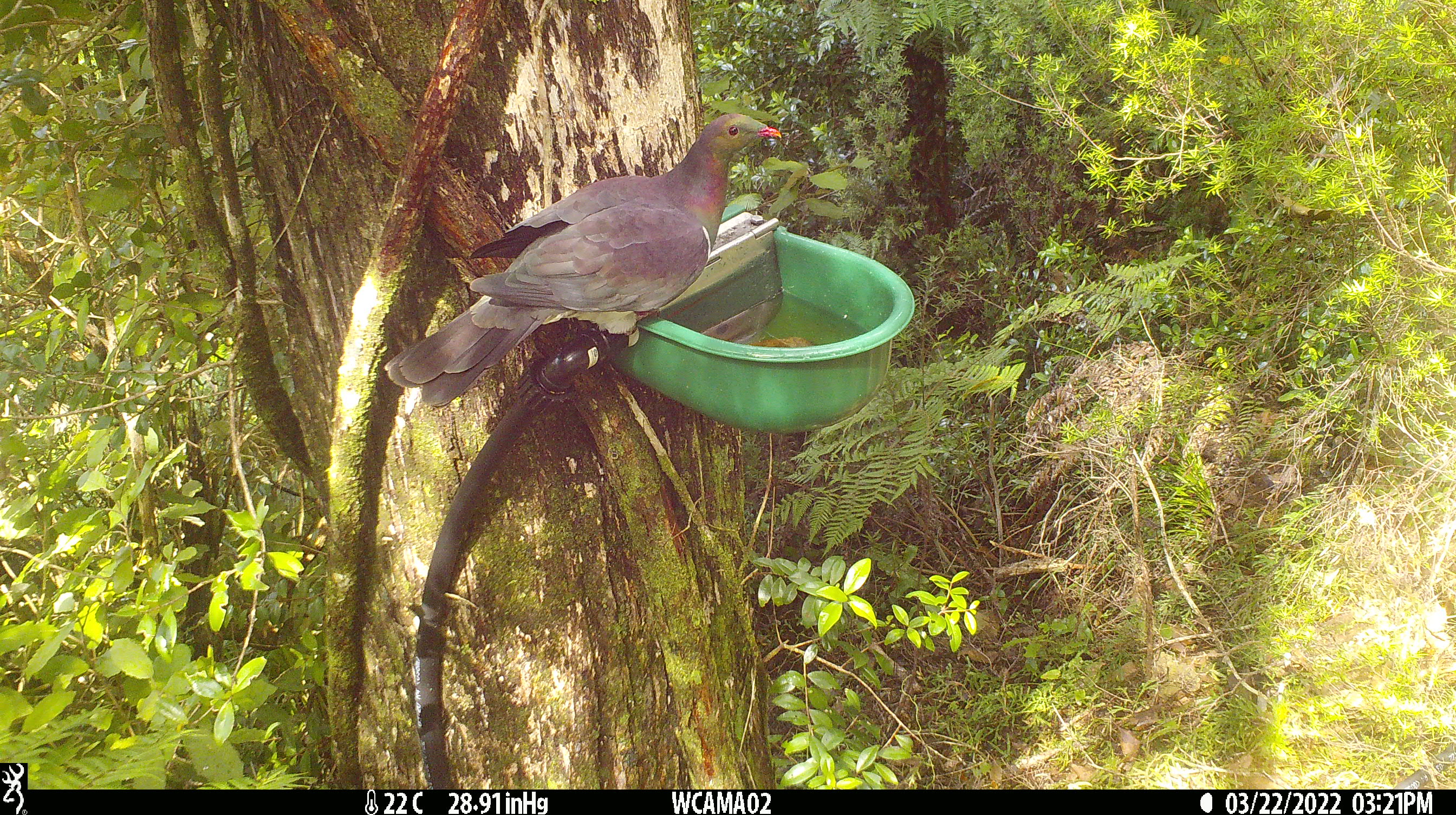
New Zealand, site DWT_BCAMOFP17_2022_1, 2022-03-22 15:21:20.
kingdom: Animalia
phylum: Chordata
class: Aves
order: Columbiformes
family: Columbidae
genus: Hemiphaga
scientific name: Hemiphaga novaeseelandiae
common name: new zealand pigeon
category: kereru